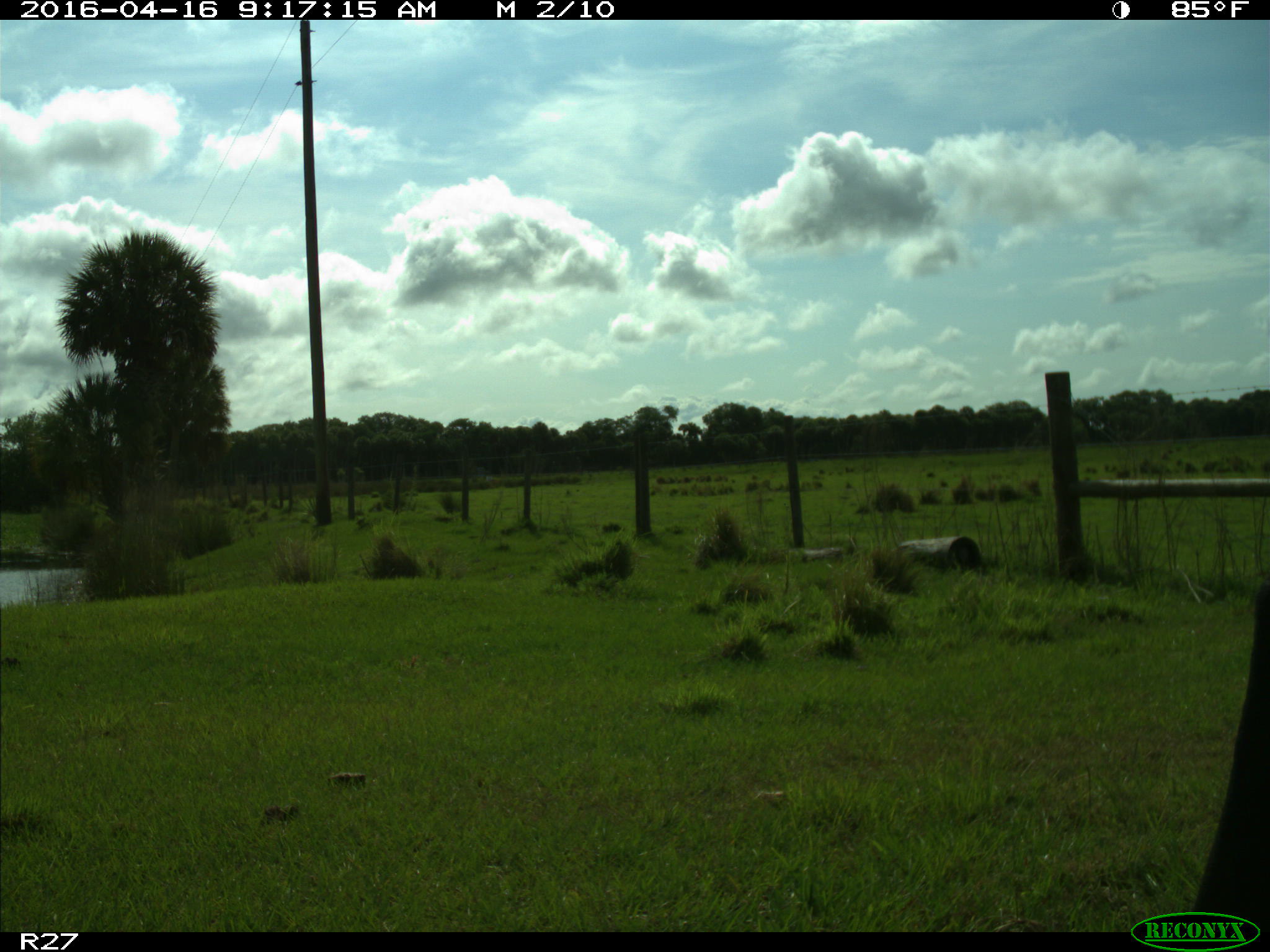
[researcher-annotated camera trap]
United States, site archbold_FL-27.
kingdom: Animalia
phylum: Chordata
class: Mammalia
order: Artiodactyla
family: Bovidae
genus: Bos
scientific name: Bos taurus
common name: domestic cow